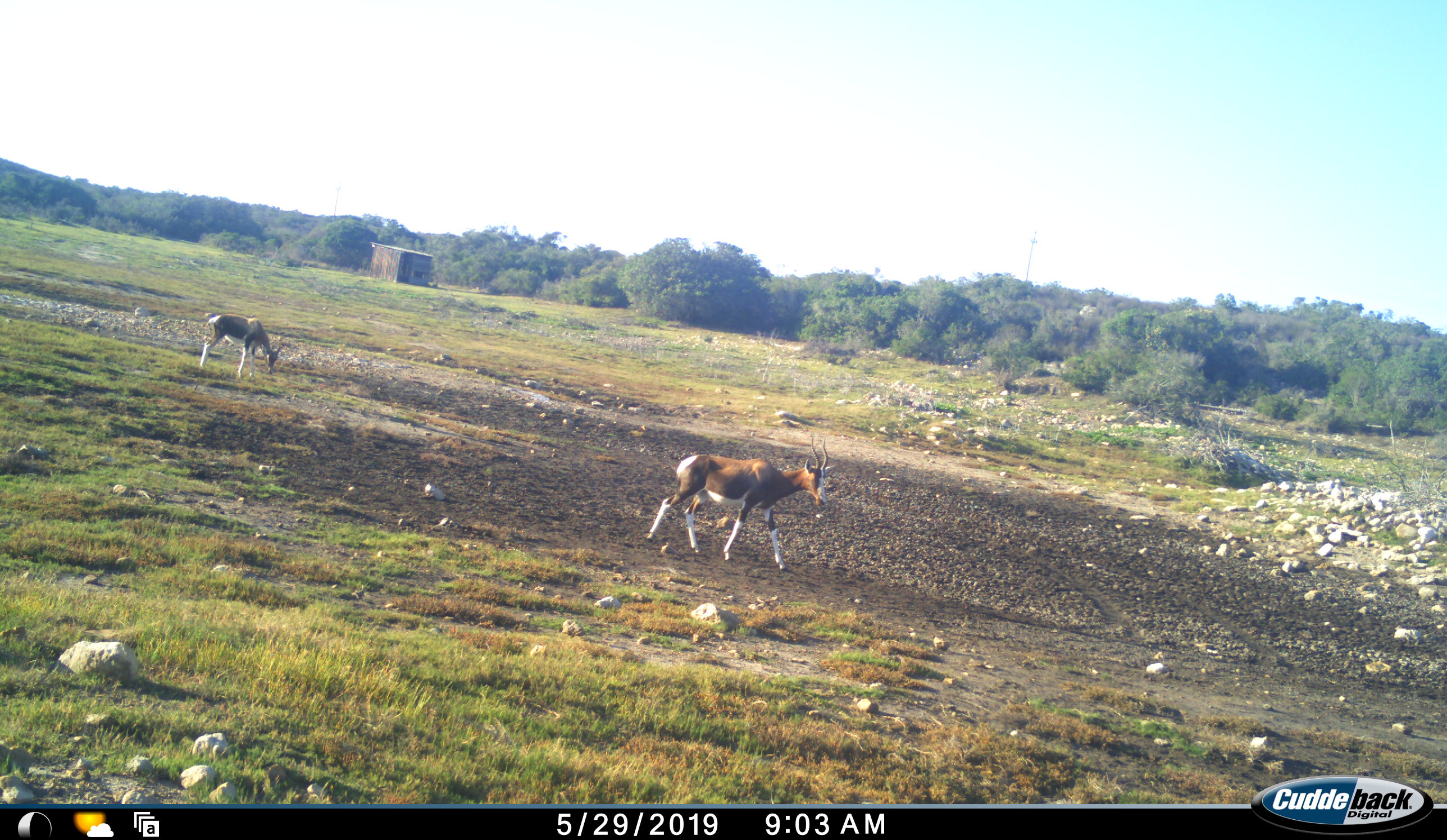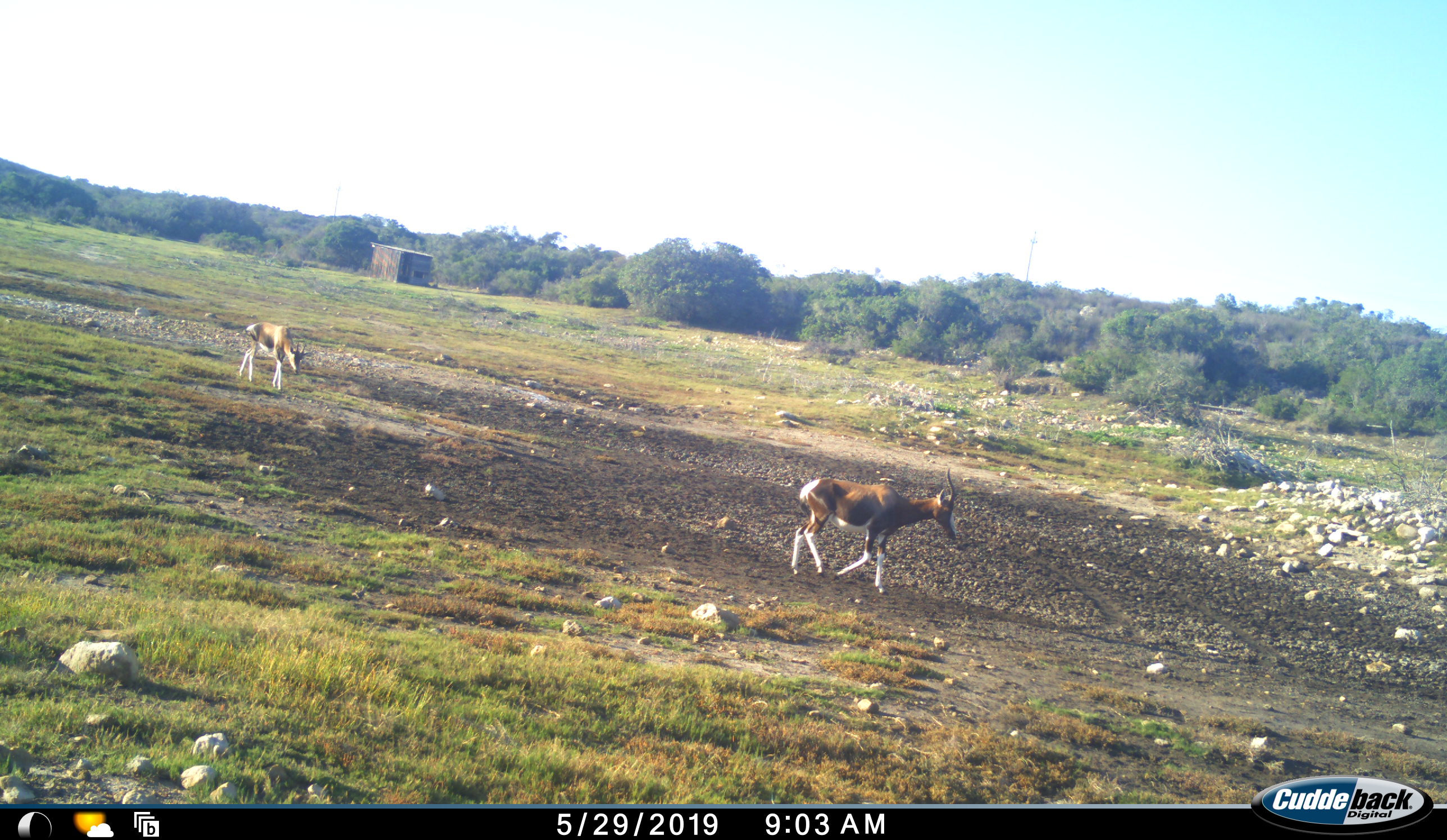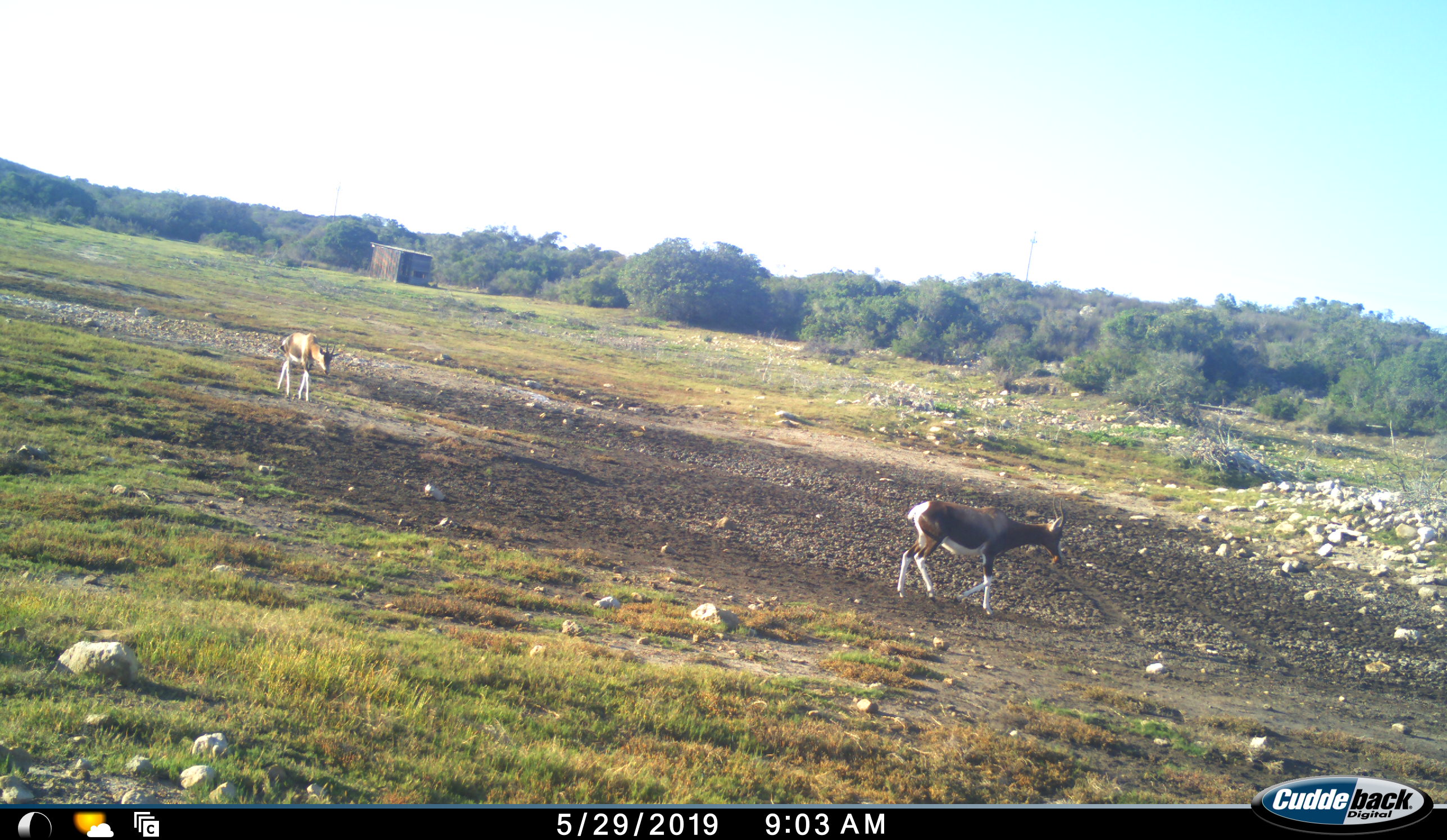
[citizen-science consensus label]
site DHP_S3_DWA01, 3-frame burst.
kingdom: Animalia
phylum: Chordata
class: Mammalia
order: Artiodactyla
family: Bovidae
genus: Damaliscus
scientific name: Damaliscus pygargus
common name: bontebok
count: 2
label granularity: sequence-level